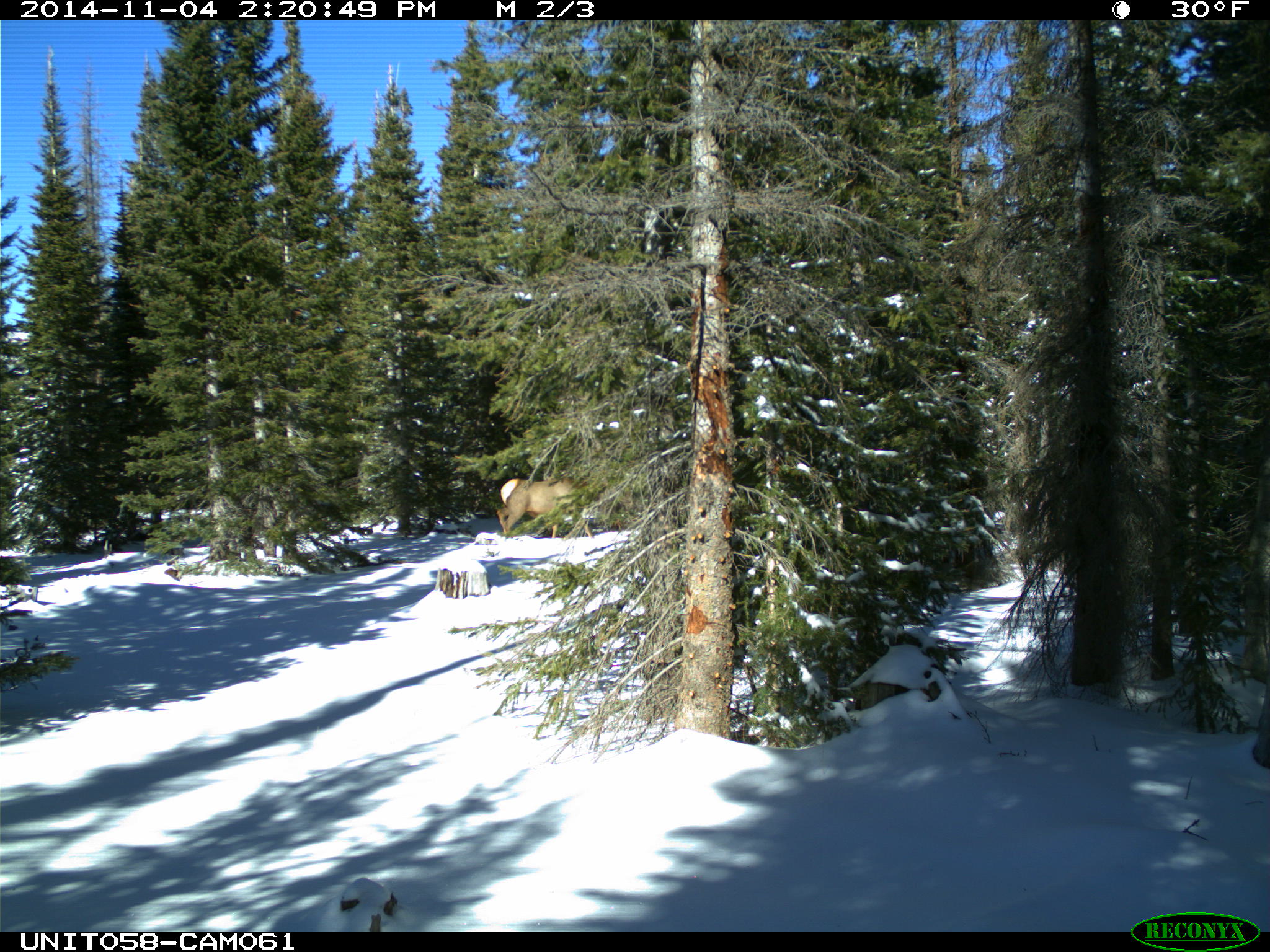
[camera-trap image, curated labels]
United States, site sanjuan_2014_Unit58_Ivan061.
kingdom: Animalia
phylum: Chordata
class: Mammalia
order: Artiodactyla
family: Cervidae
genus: Cervus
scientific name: Cervus elaphus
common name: red deer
Cervus elaphus (red deer).